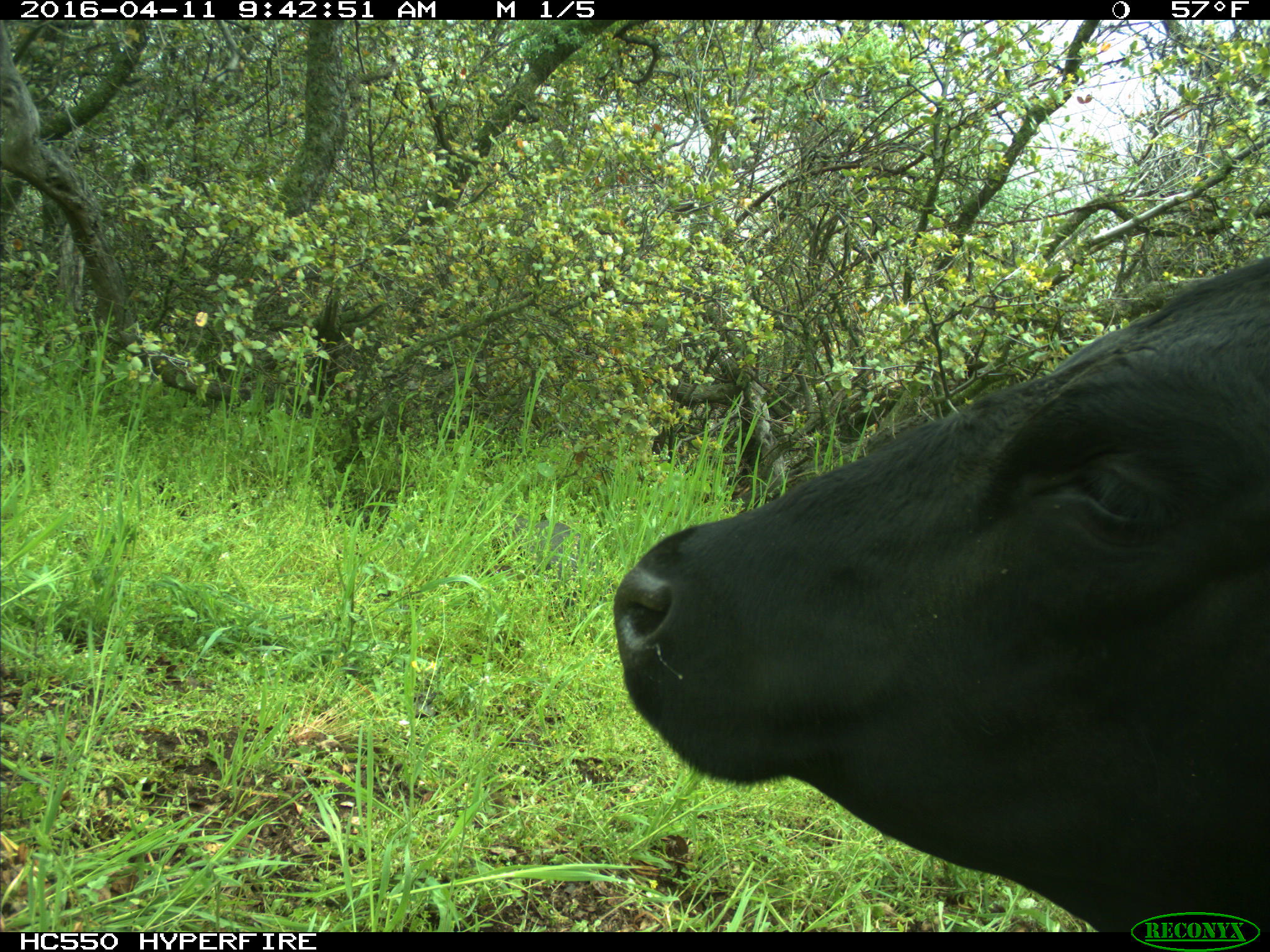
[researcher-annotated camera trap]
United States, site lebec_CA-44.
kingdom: Animalia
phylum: Chordata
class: Mammalia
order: Artiodactyla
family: Bovidae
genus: Bos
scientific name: Bos taurus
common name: domestic cow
Bos taurus (domestic cow).